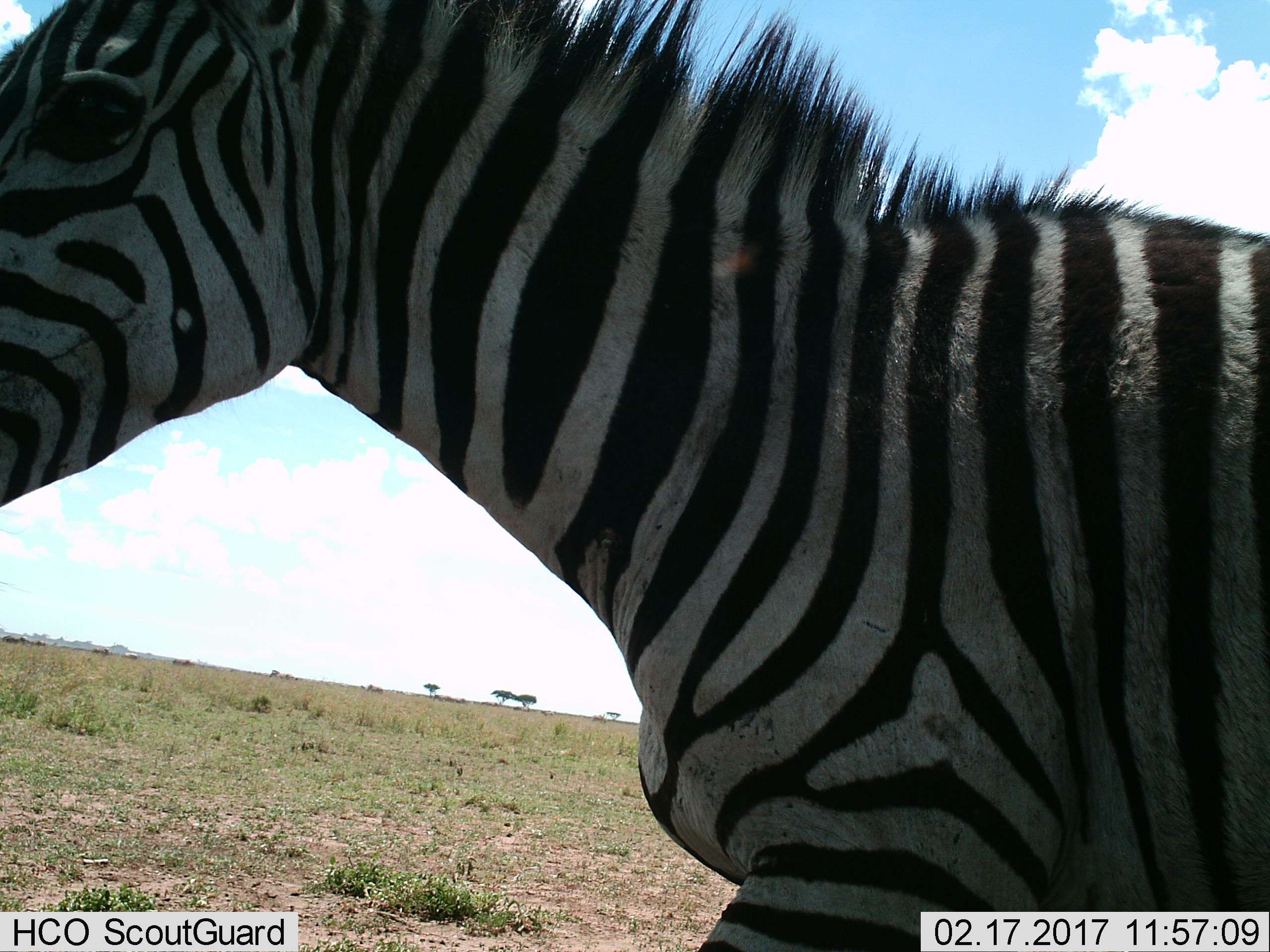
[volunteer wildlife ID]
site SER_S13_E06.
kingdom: Animalia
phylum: Chordata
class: Mammalia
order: Perissodactyla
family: Equidae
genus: Equus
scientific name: Equus quagga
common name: plains zebra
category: zebraplains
Zebraplains (plains zebra) (Equus quagga), count 1. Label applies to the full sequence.